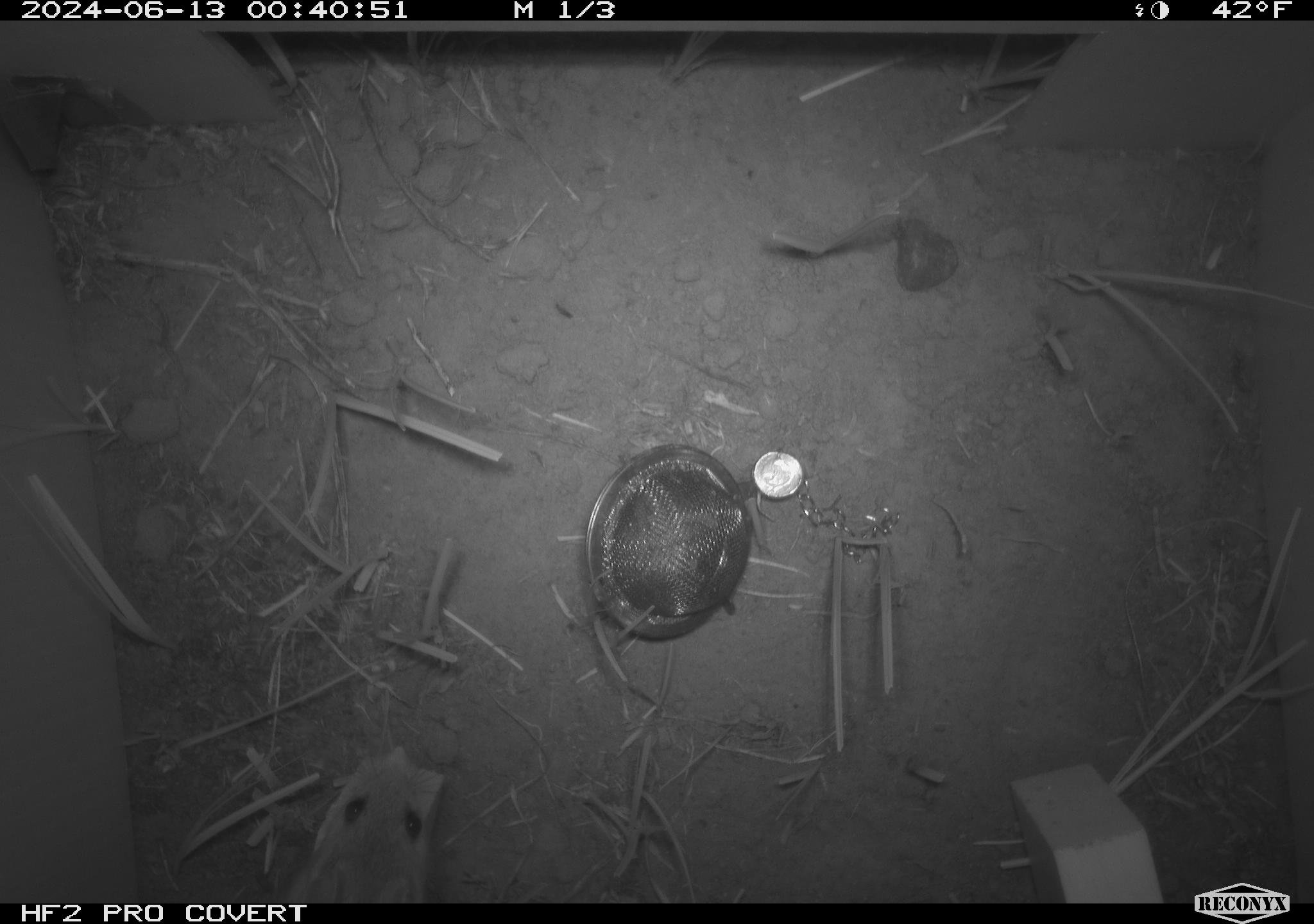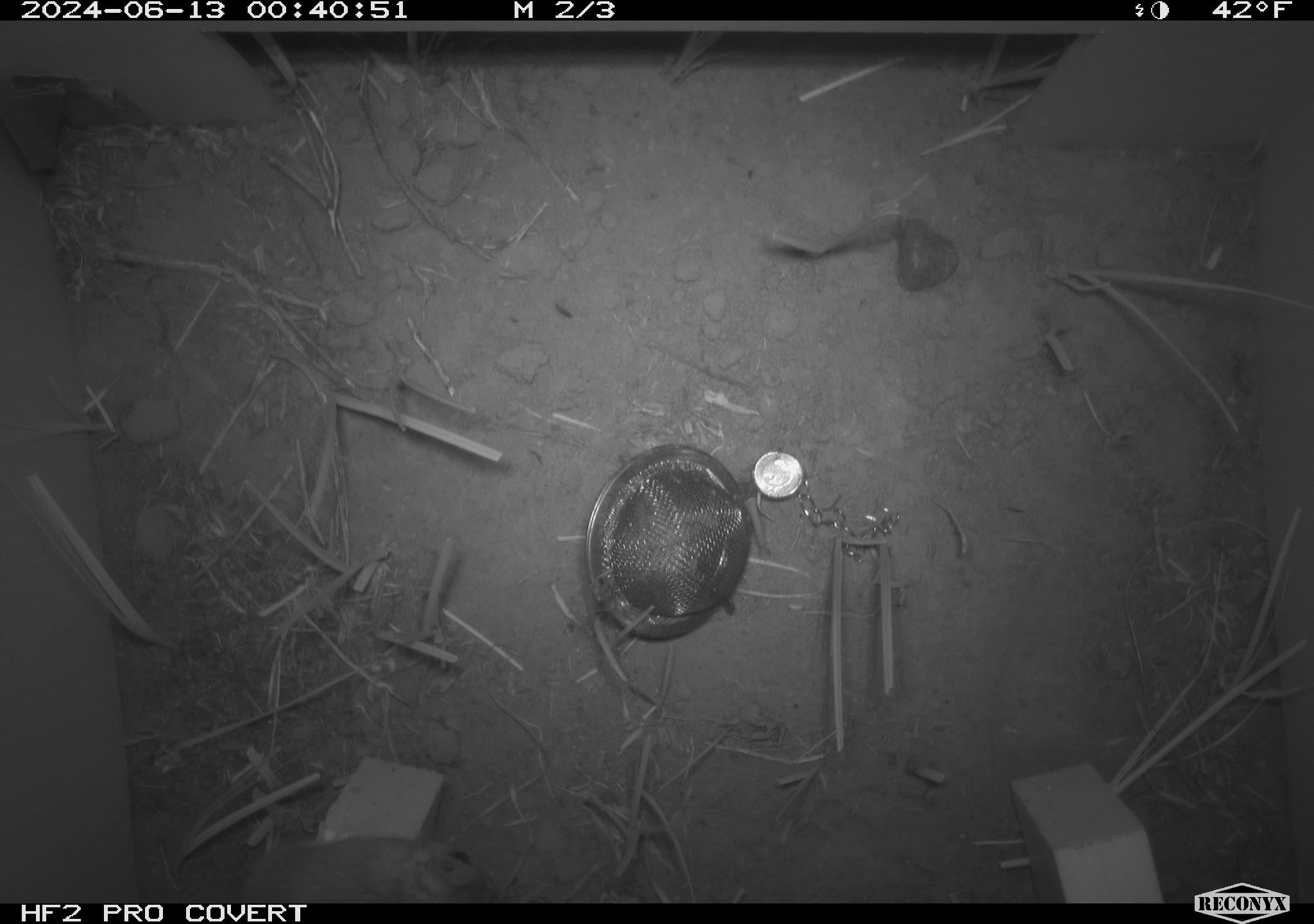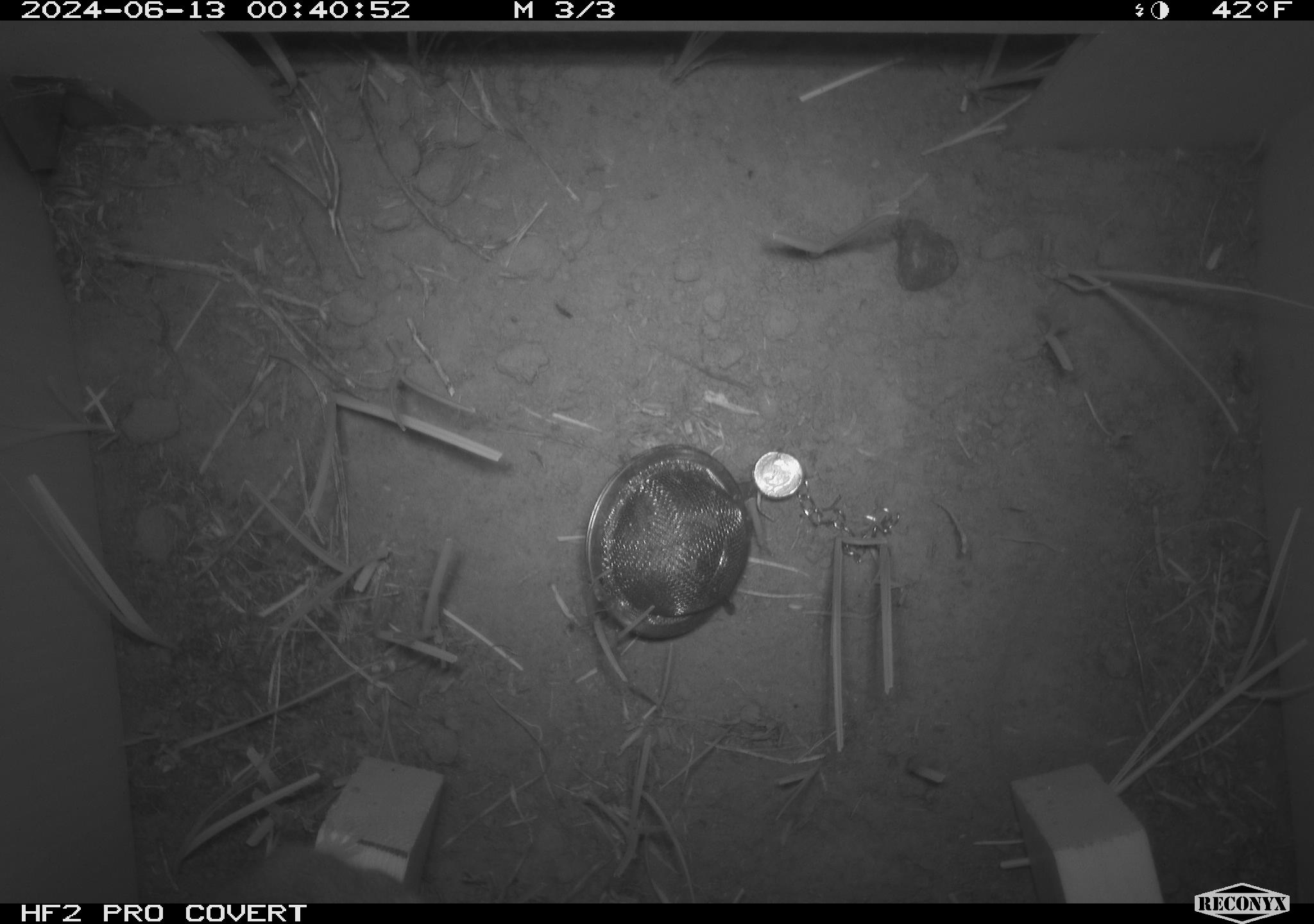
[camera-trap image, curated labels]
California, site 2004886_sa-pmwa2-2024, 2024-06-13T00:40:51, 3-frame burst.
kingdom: Animalia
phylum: Chordata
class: Mammalia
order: Rodentia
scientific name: Rodentia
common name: mouse species